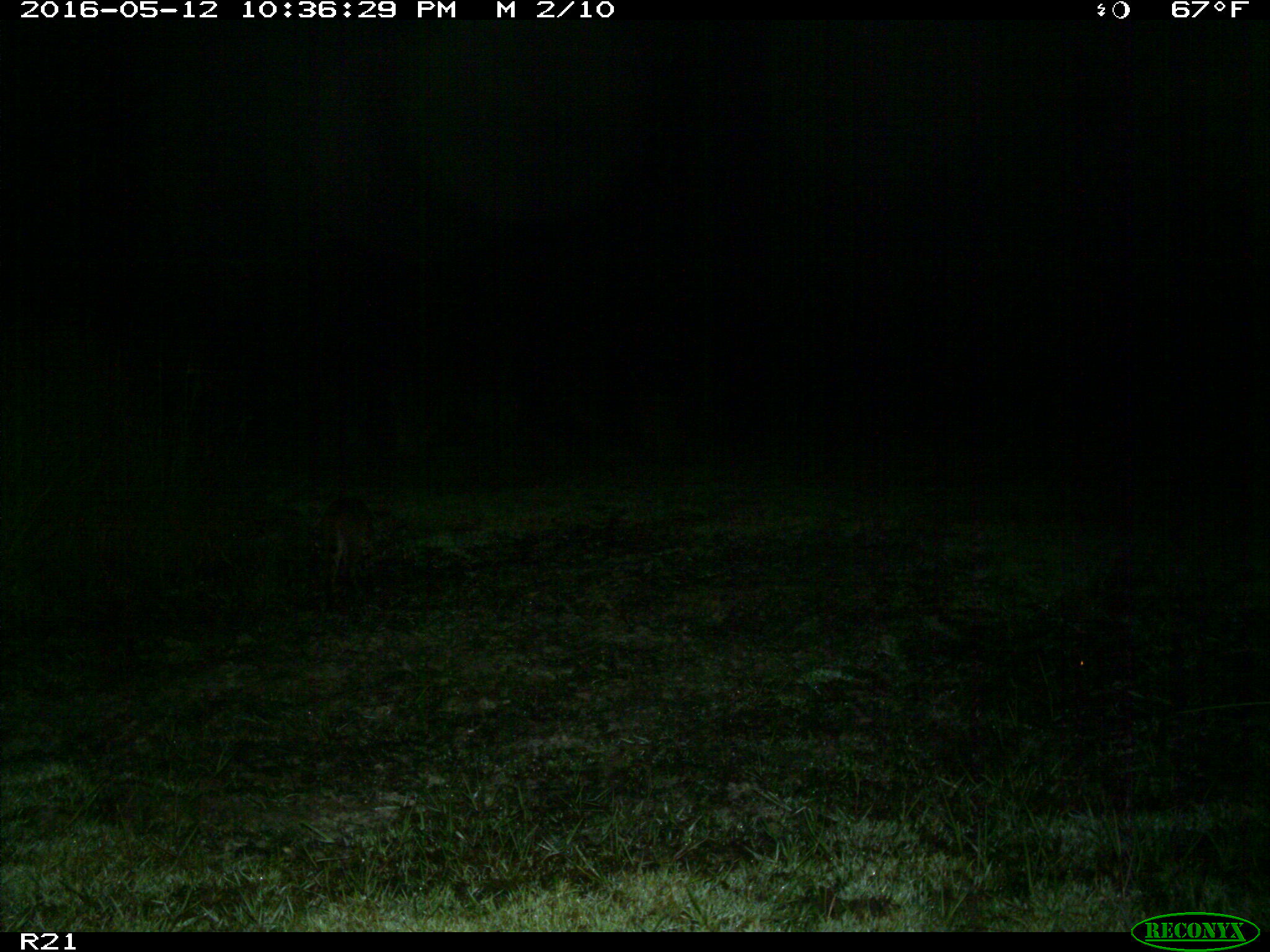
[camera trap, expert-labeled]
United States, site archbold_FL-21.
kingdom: Animalia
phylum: Chordata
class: Mammalia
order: Carnivora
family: Felidae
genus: Lynx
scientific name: Lynx rufus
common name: bobcat